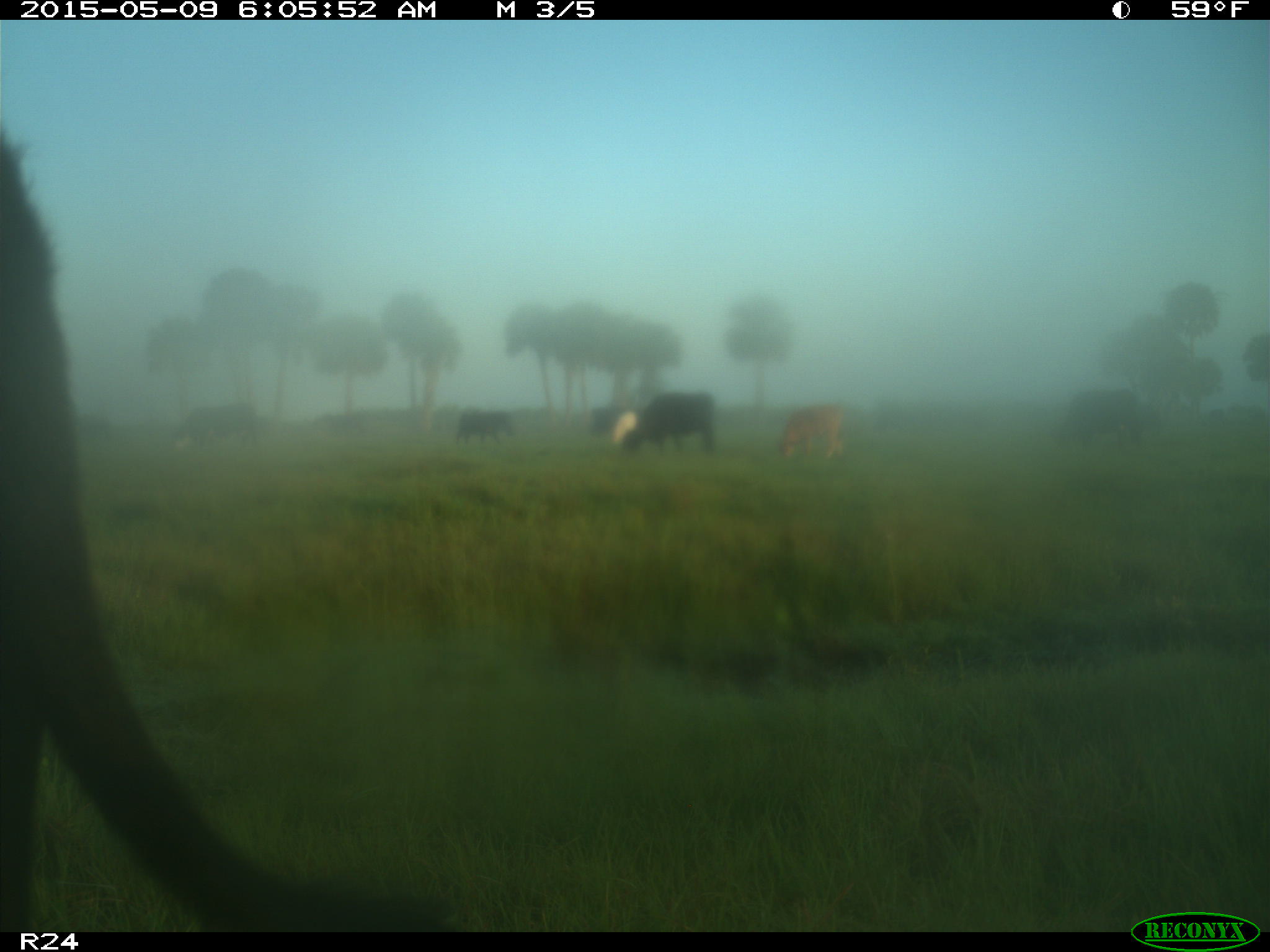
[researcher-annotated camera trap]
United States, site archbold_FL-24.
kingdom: Animalia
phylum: Chordata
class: Mammalia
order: Artiodactyla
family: Bovidae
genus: Bos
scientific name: Bos taurus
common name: domestic cow